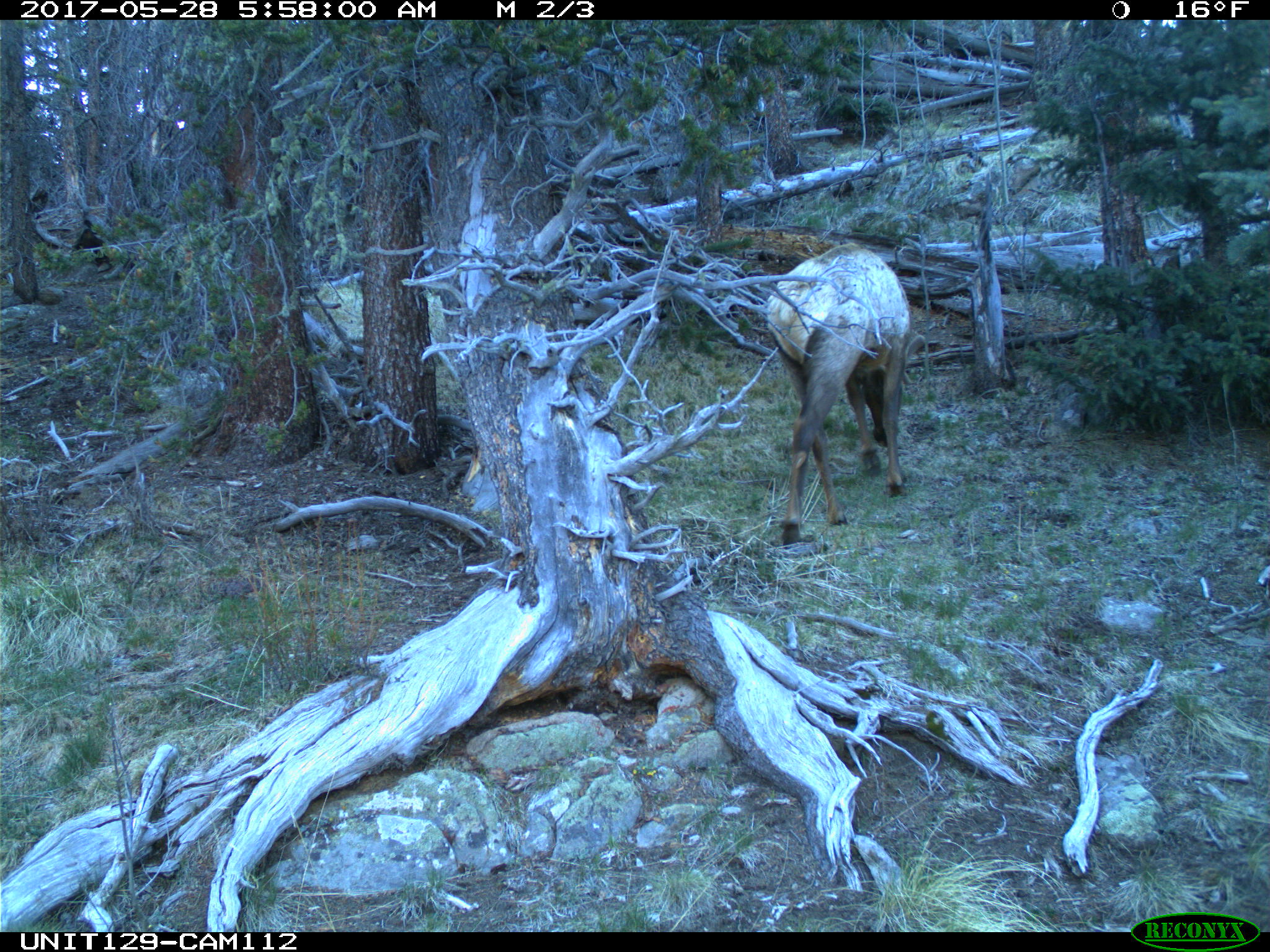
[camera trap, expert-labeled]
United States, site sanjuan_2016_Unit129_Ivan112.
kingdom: Animalia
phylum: Chordata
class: Mammalia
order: Artiodactyla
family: Cervidae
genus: Cervus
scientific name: Cervus elaphus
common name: red deer